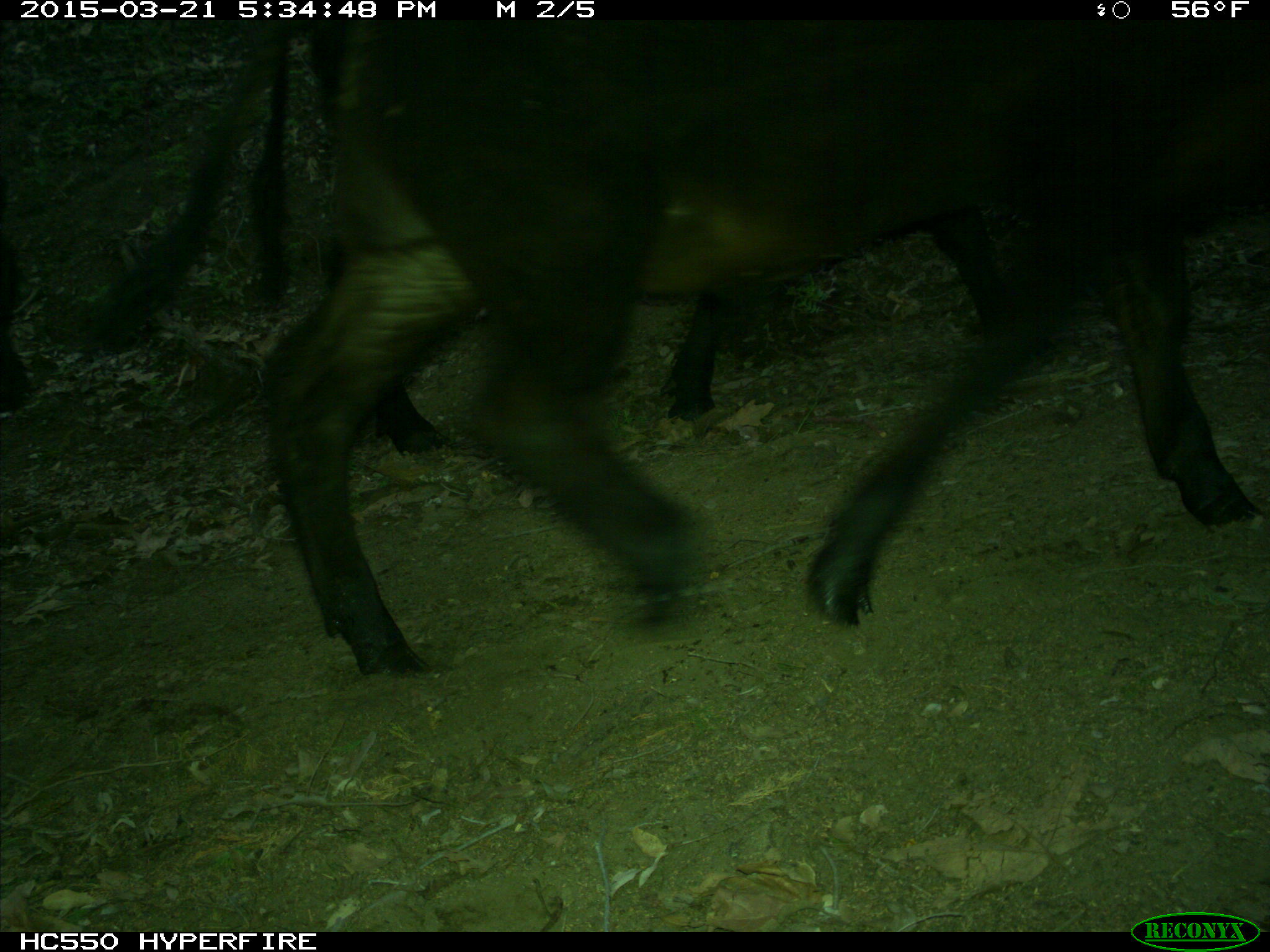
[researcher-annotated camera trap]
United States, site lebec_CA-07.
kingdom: Animalia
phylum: Chordata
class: Mammalia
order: Artiodactyla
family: Bovidae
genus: Bos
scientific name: Bos taurus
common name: domestic cow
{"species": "Bos taurus (domestic cow)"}